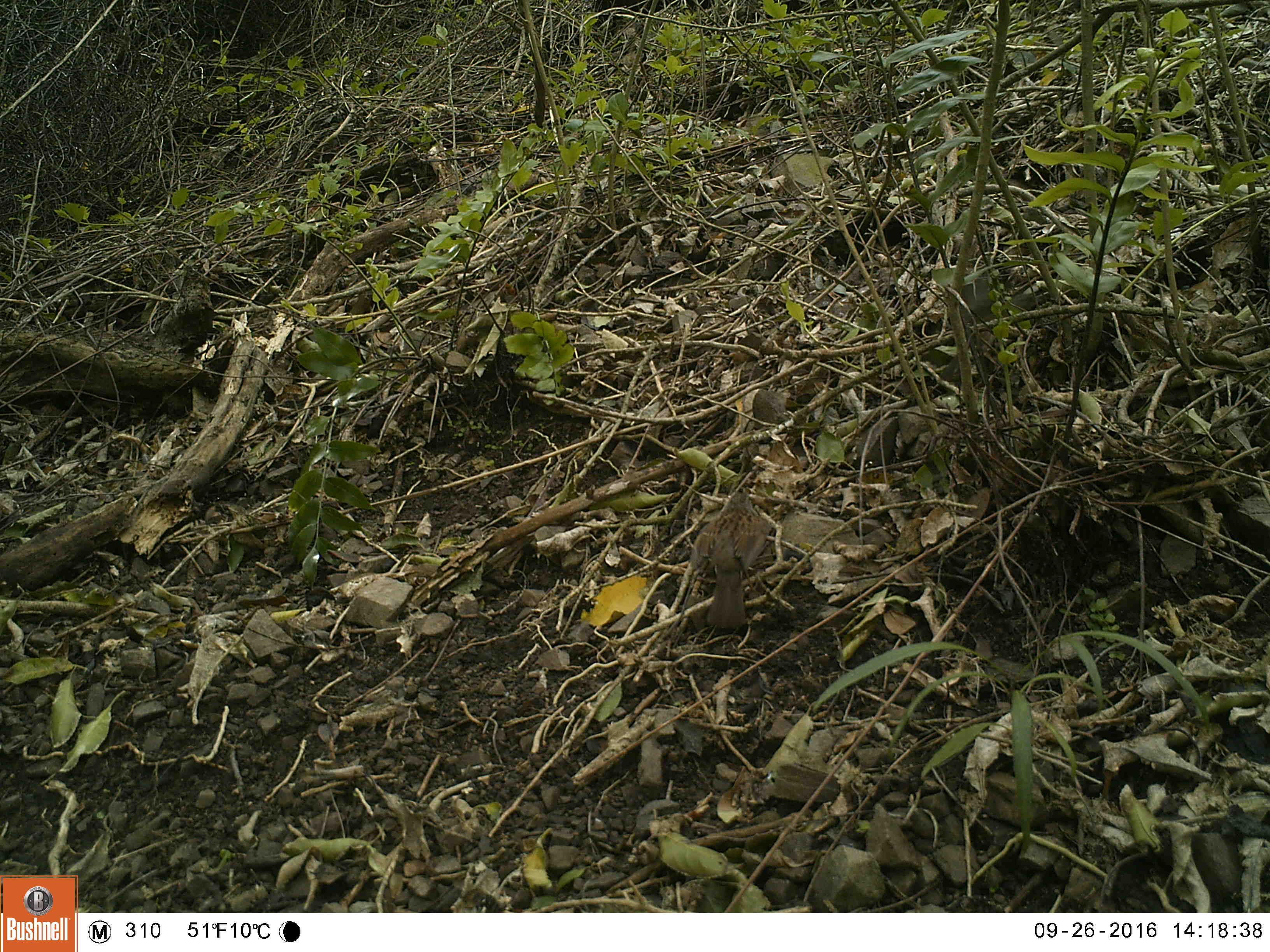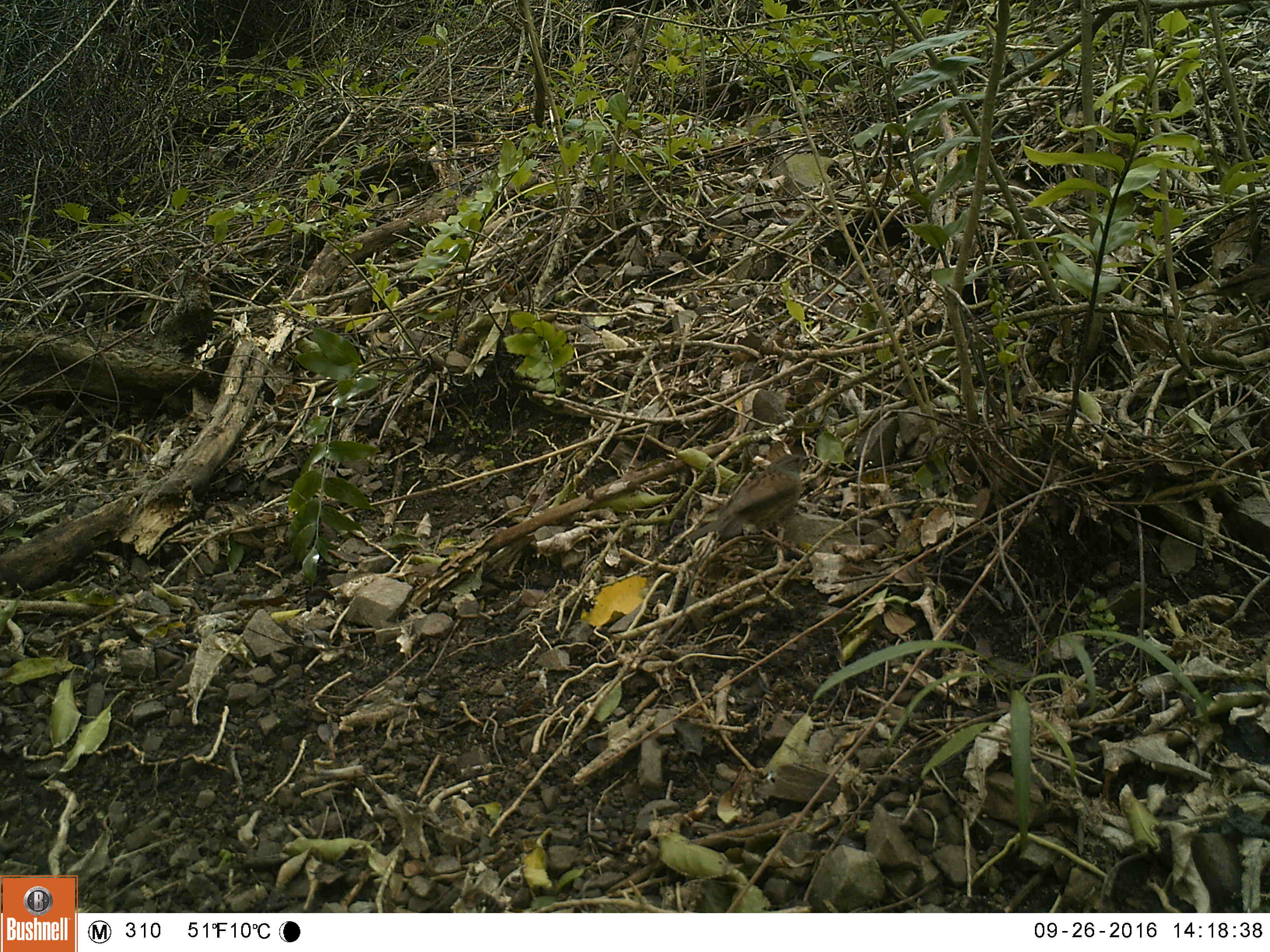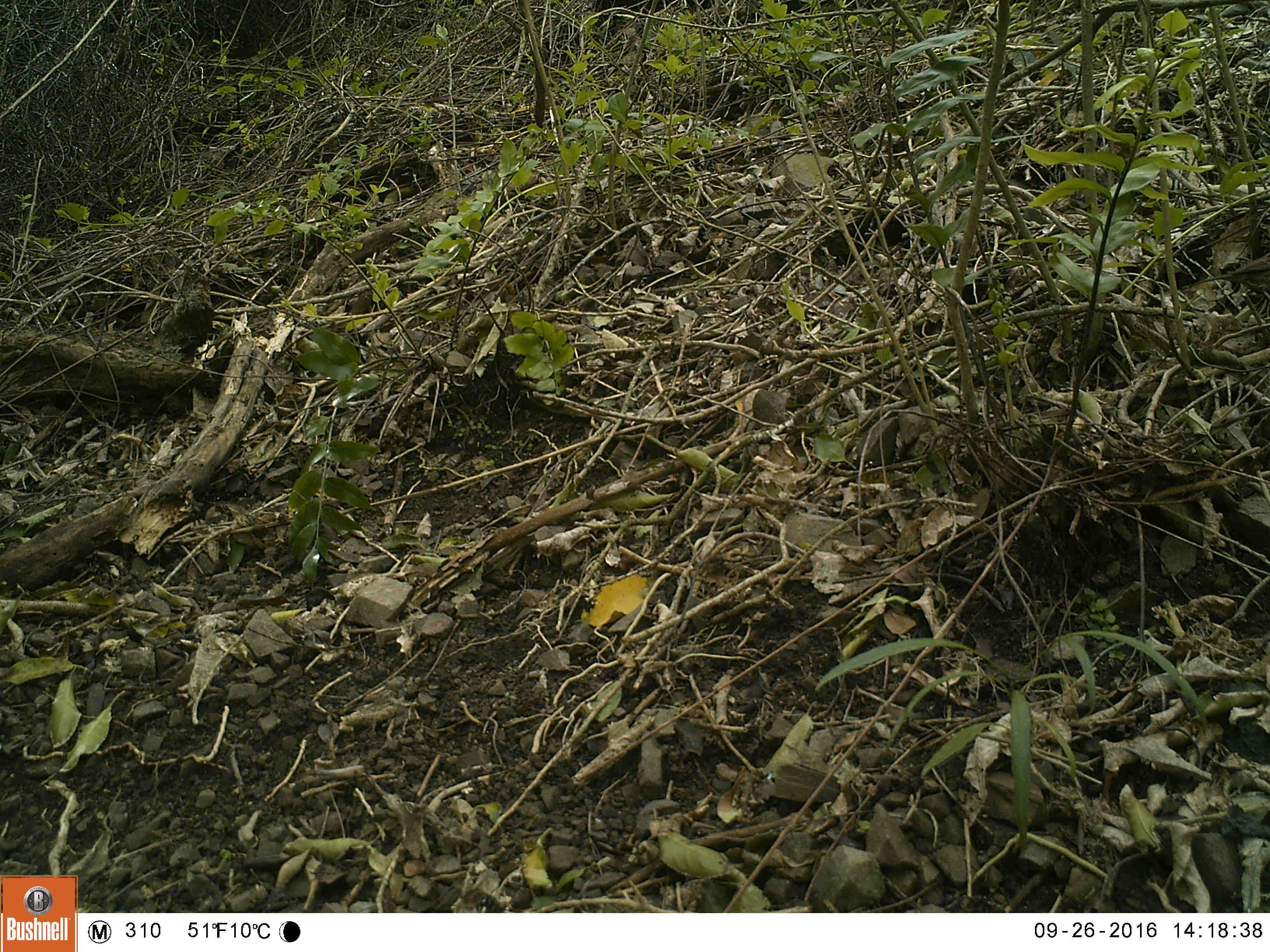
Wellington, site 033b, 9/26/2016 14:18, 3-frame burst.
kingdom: Animalia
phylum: Chordata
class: Aves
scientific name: Aves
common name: bird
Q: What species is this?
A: Bird (Aves).